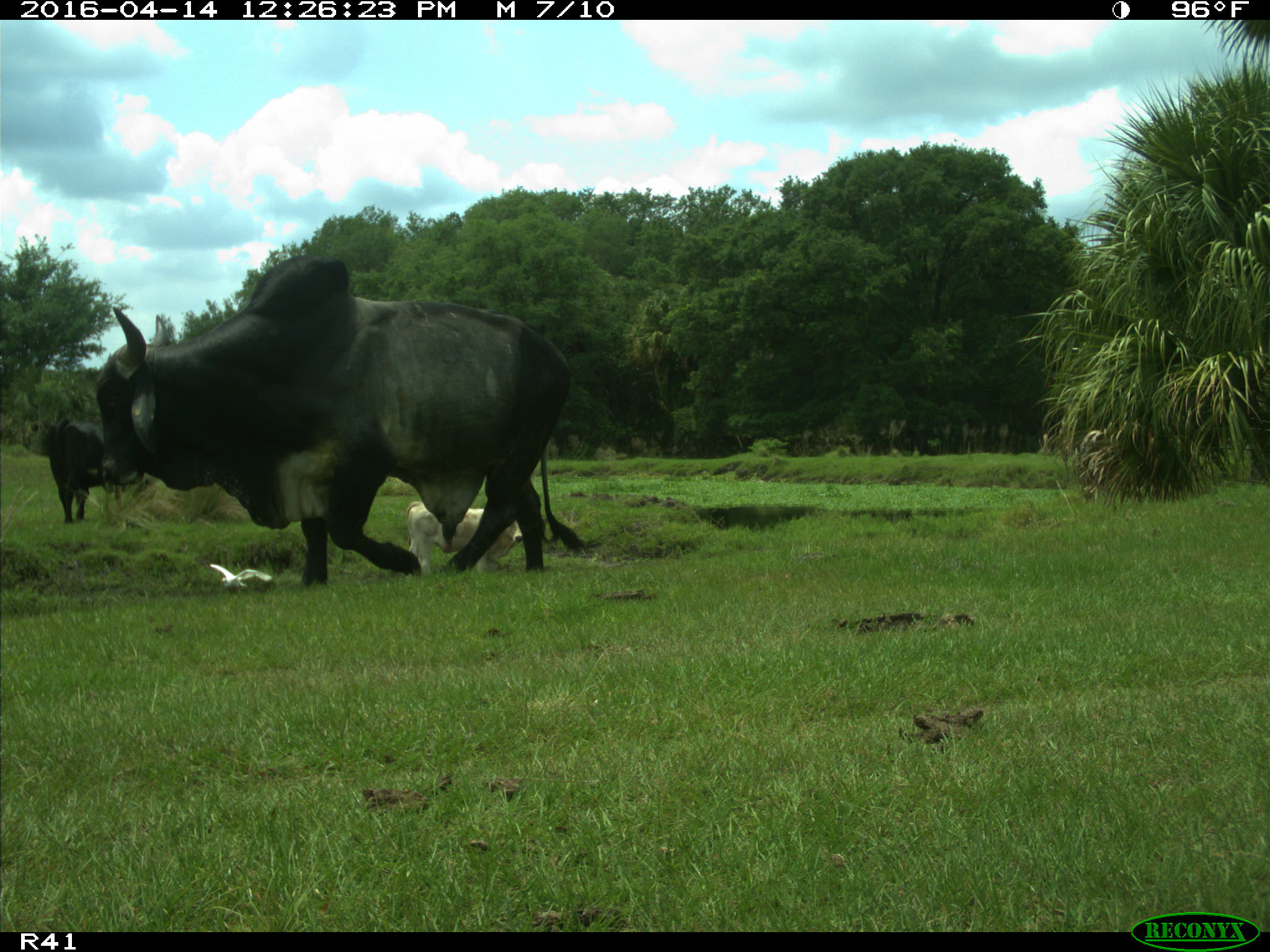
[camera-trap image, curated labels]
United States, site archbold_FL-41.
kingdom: Animalia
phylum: Chordata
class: Mammalia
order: Artiodactyla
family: Bovidae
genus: Bos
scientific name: Bos taurus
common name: domestic cow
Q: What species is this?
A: Bos taurus (domestic cow).